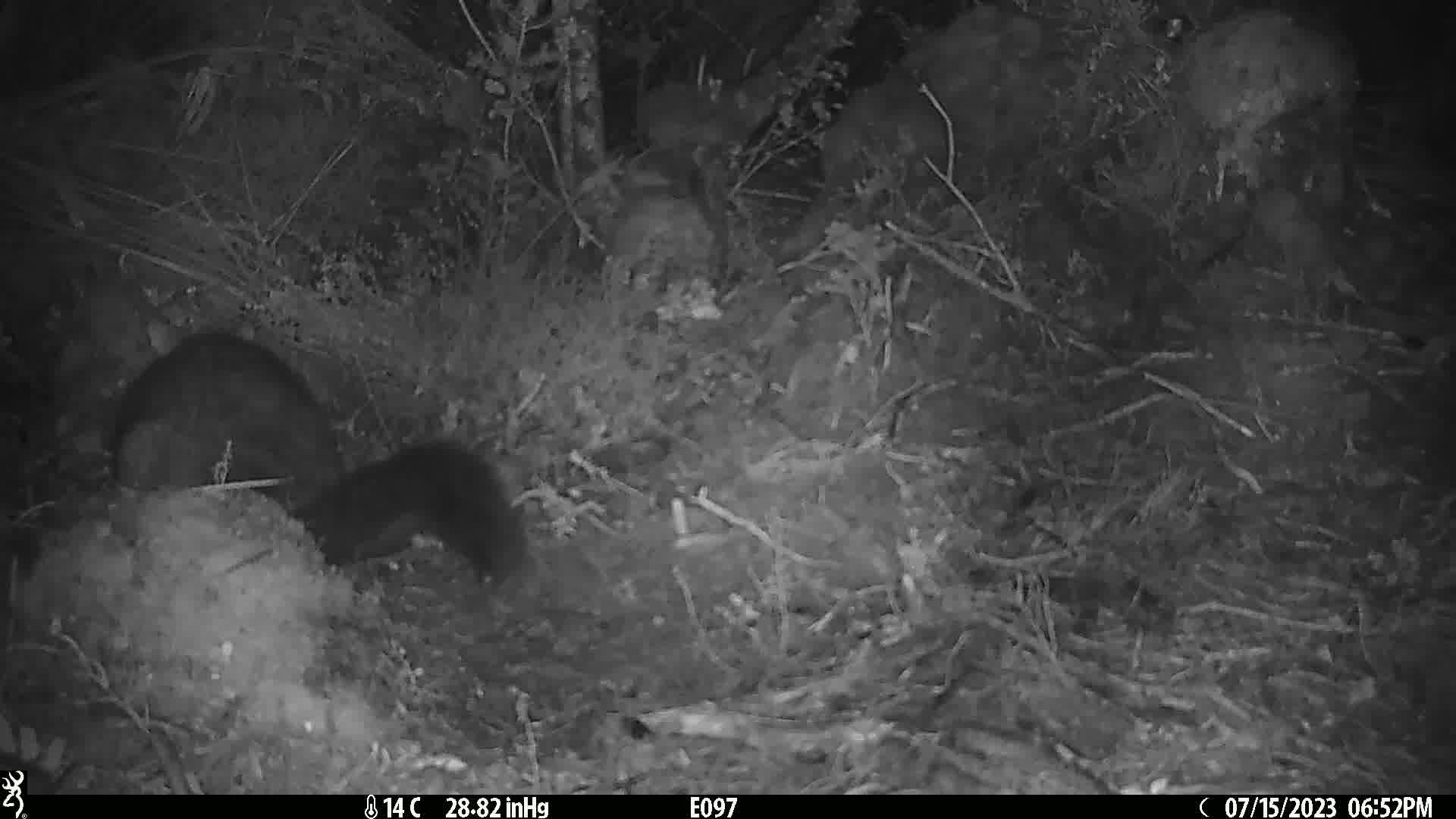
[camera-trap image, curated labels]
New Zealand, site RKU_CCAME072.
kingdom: Animalia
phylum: Chordata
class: Mammalia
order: Diprotodontia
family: Phalangeridae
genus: Trichosurus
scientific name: Trichosurus vulpecula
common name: common brushtail possum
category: possum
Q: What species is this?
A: Possum (common brushtail possum) (Trichosurus vulpecula).